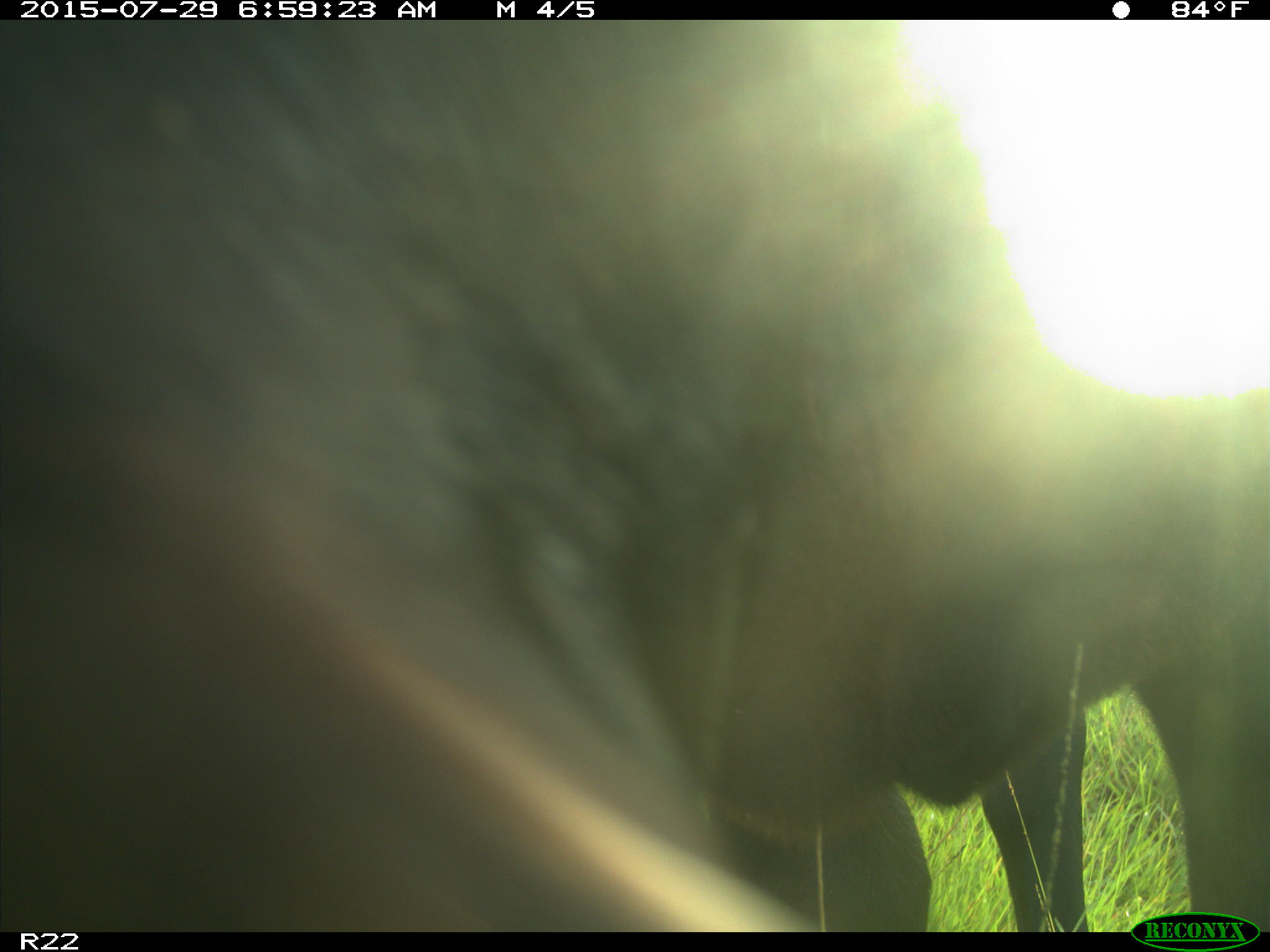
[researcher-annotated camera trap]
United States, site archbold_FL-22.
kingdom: Animalia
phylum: Chordata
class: Mammalia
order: Artiodactyla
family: Bovidae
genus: Bos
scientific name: Bos taurus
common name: domestic cow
Bos taurus (domestic cow).